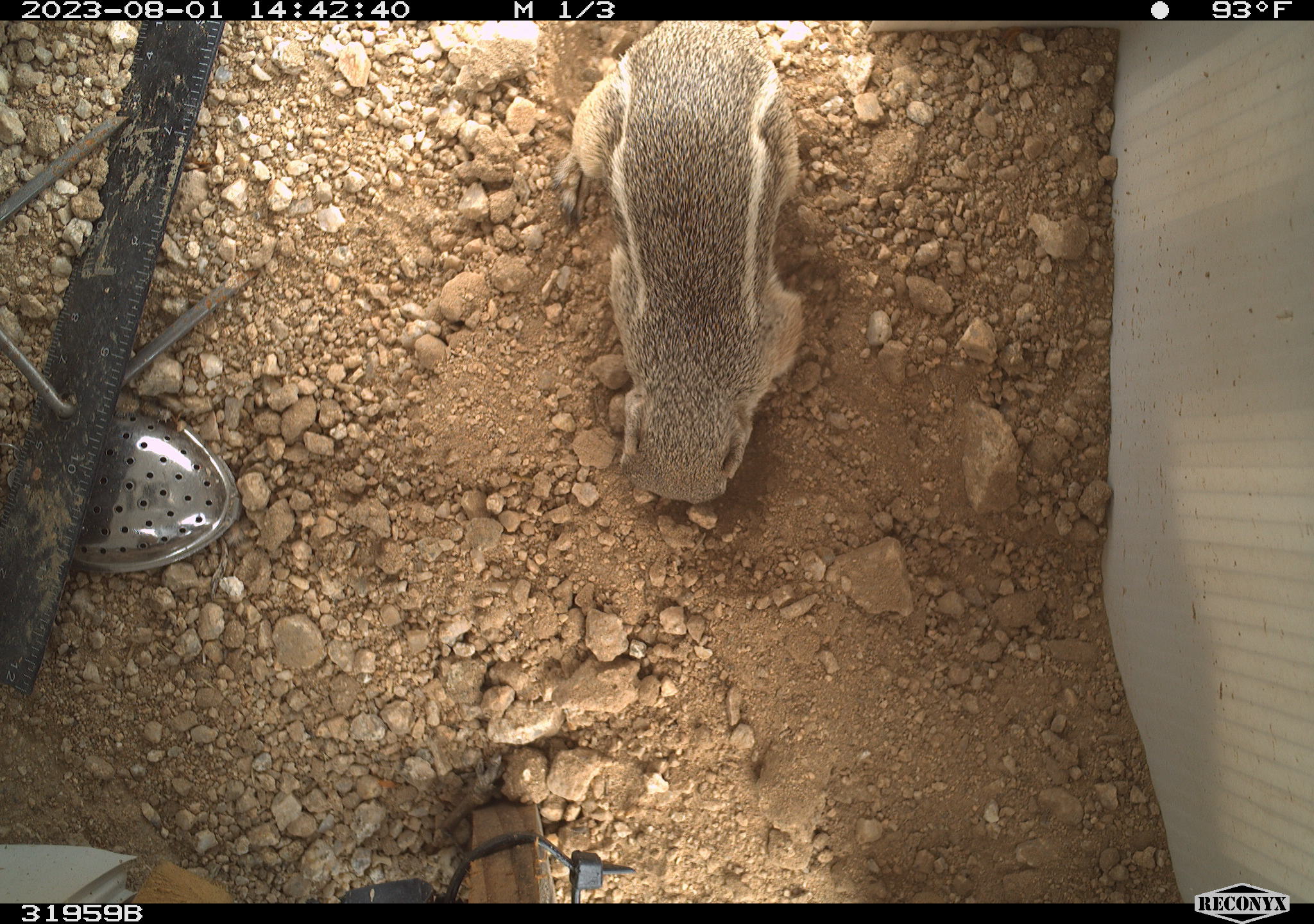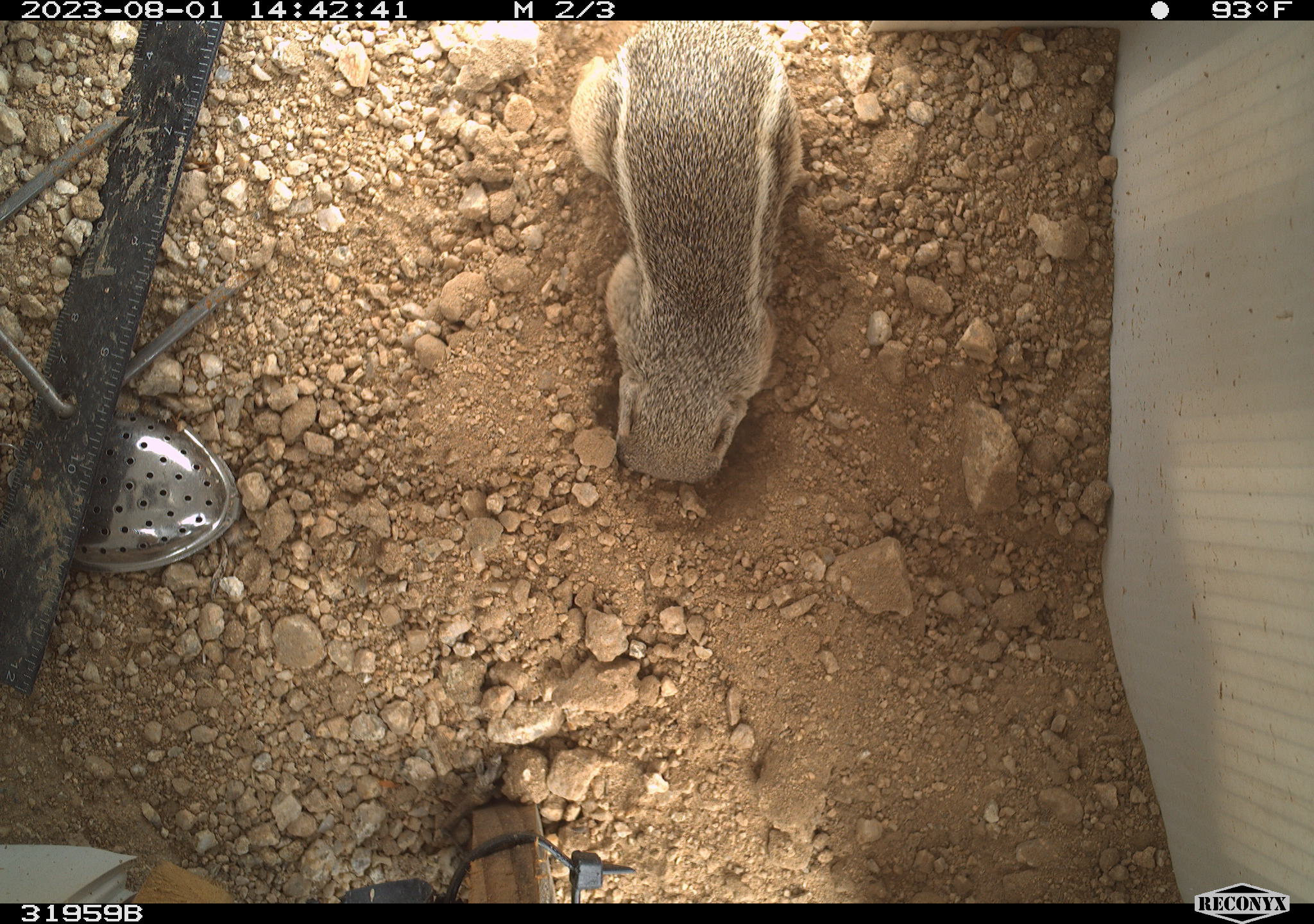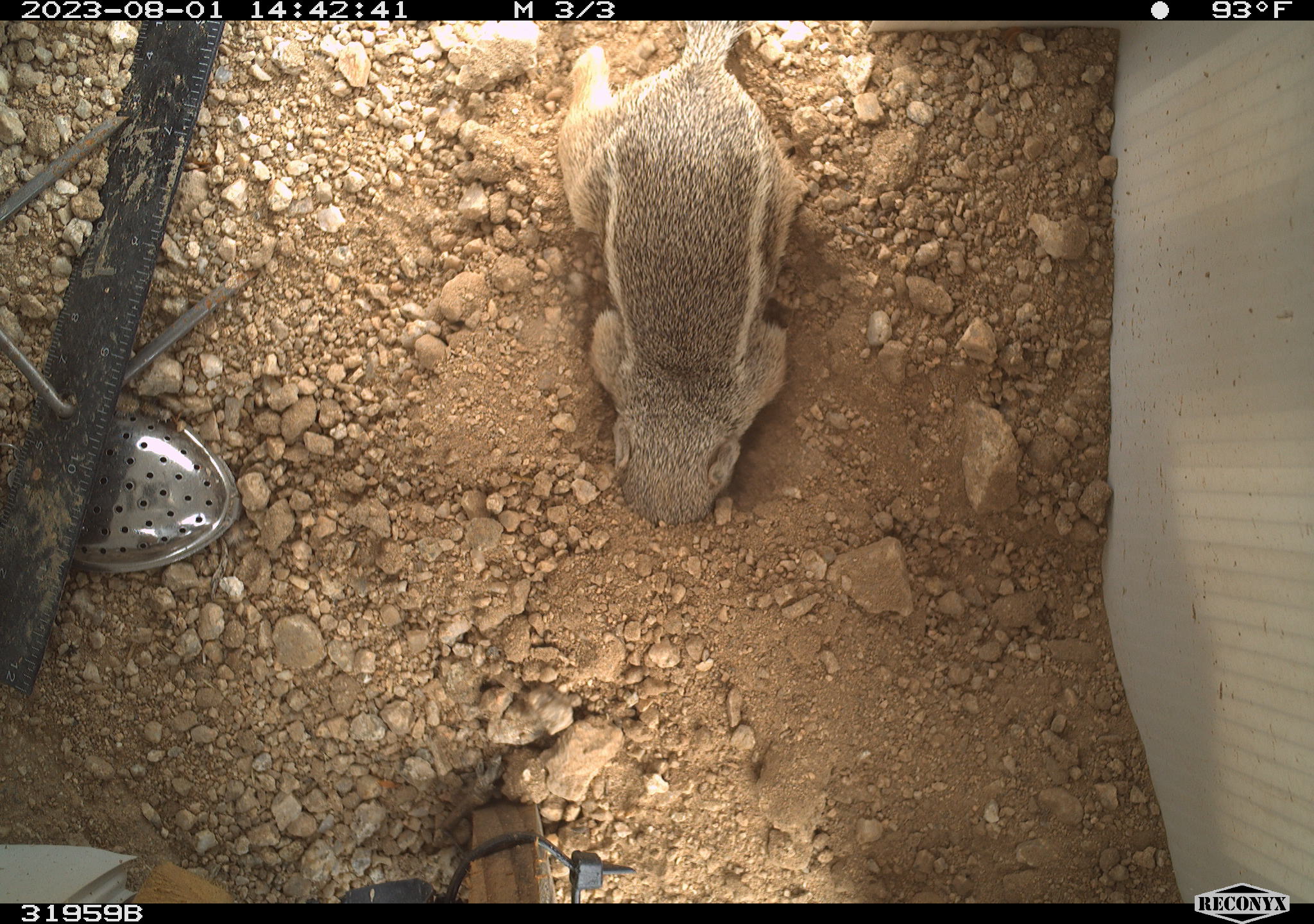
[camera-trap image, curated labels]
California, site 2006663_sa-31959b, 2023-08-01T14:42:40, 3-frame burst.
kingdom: Animalia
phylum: Chordata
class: Mammalia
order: Rodentia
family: Sciuridae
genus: Ammospermophilus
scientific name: Ammospermophilus leucurus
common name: white-tailed antelope squirrel